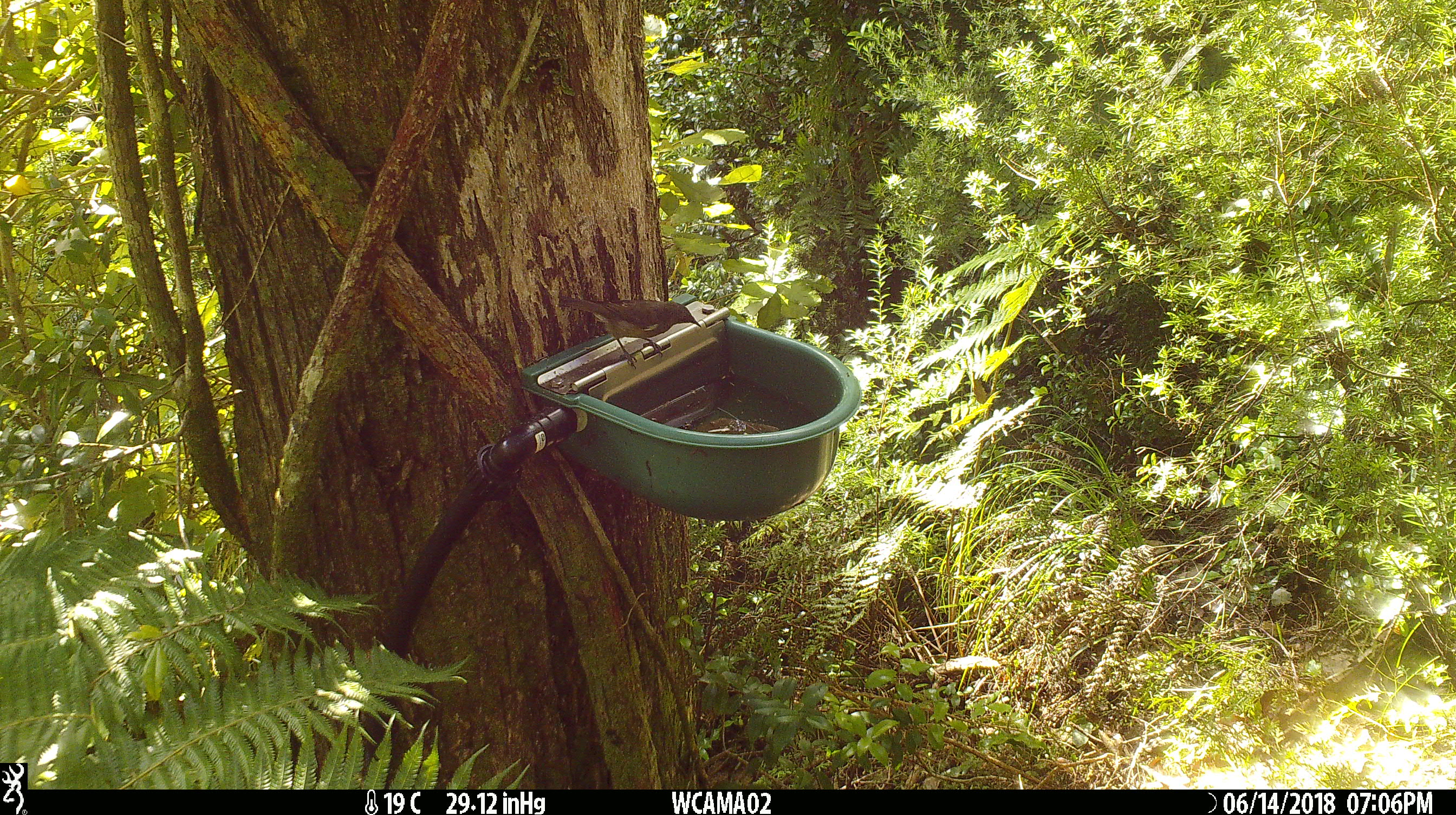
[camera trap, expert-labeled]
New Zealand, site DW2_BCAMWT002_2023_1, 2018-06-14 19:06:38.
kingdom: Animalia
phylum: Chordata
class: Aves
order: Passeriformes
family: Meliphagidae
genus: Anthornis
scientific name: Anthornis melanura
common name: new zealand bellbird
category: bellbird